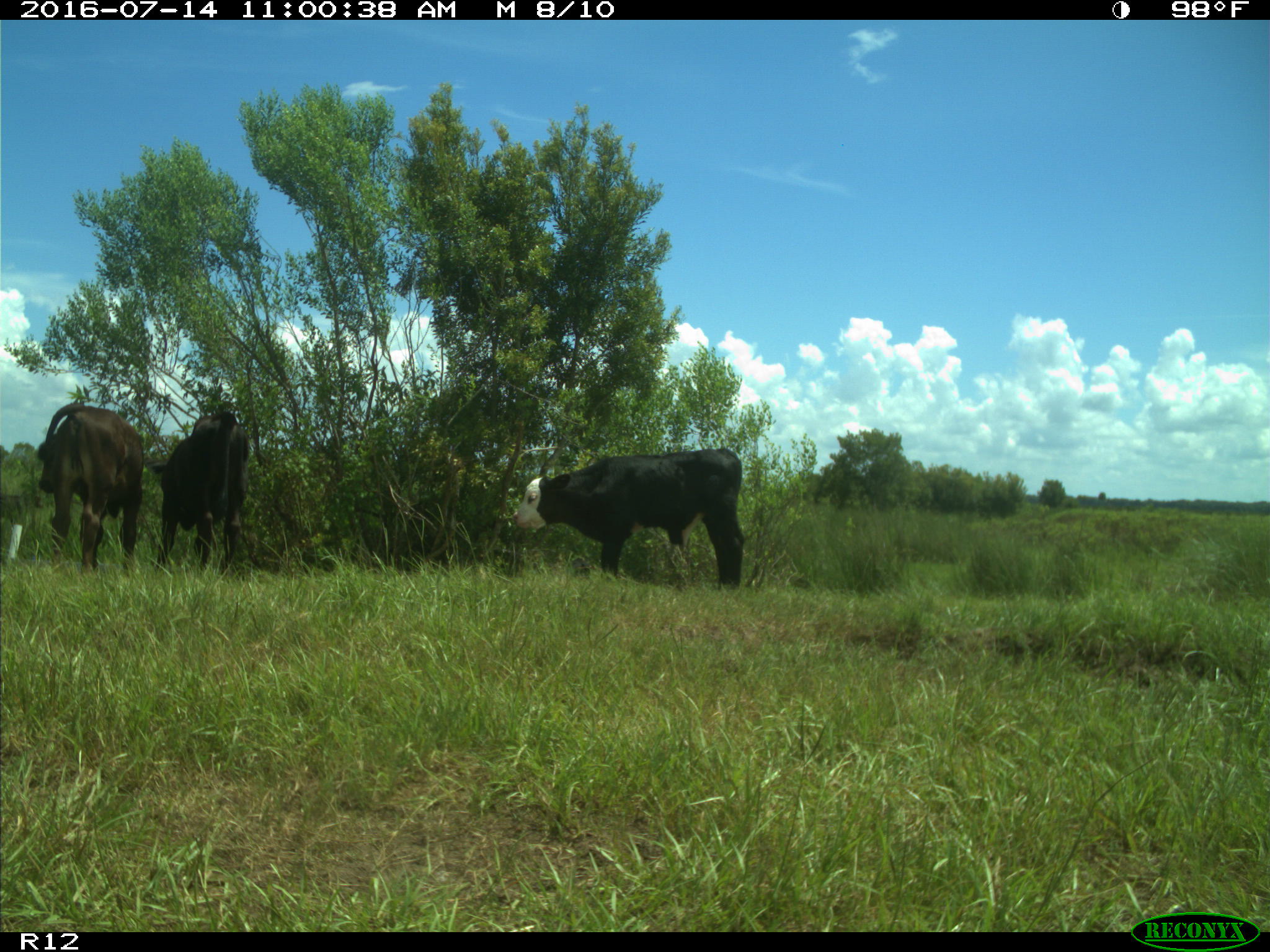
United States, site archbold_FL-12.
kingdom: Animalia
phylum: Chordata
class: Mammalia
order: Artiodactyla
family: Bovidae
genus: Bos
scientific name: Bos taurus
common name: domestic cow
Bos taurus (domestic cow).